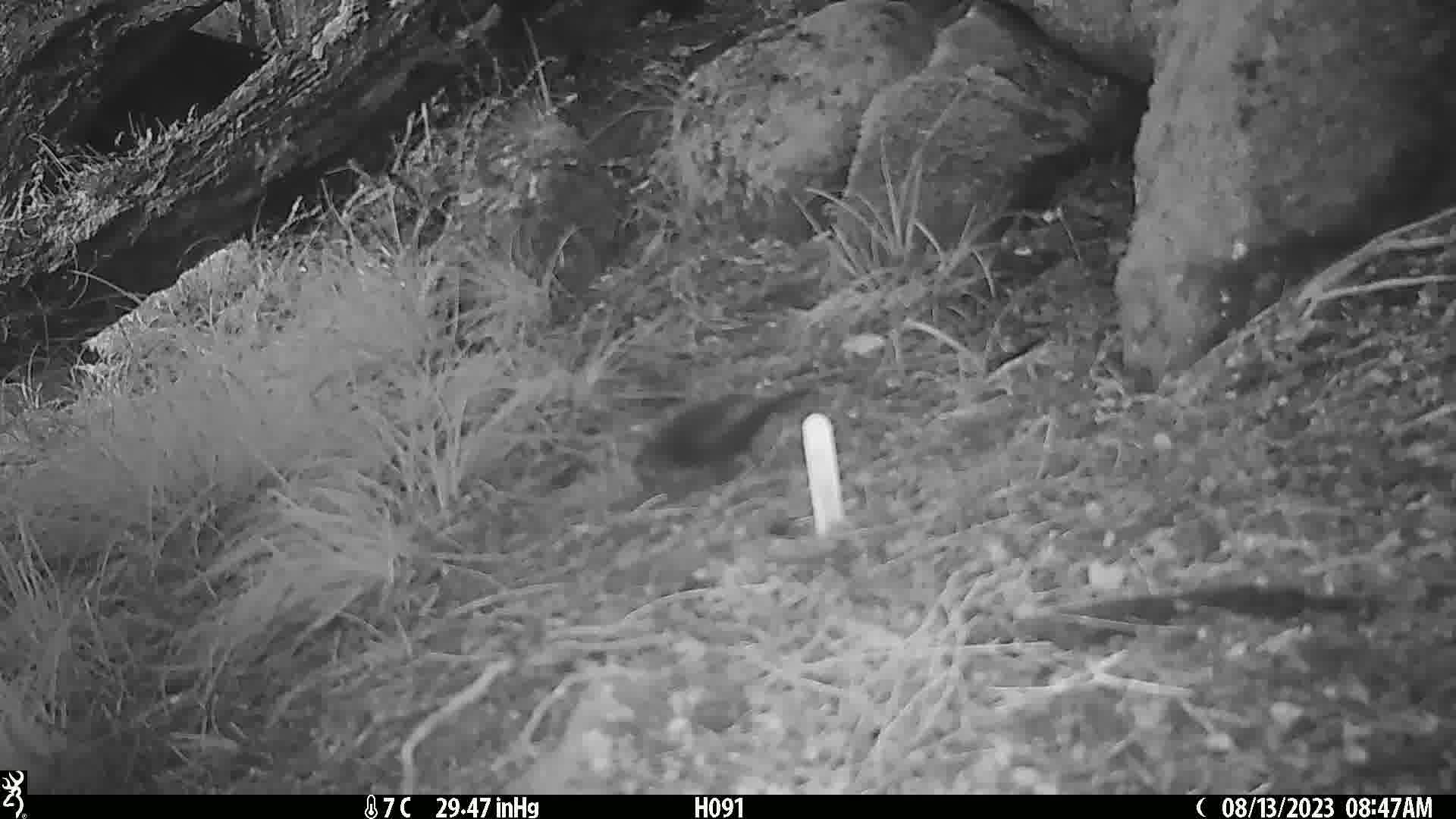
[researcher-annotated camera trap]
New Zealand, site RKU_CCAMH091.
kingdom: Animalia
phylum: Chordata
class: Aves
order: Passeriformes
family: Turdidae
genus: Turdus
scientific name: Turdus merula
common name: eurasian blackbird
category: blackbird